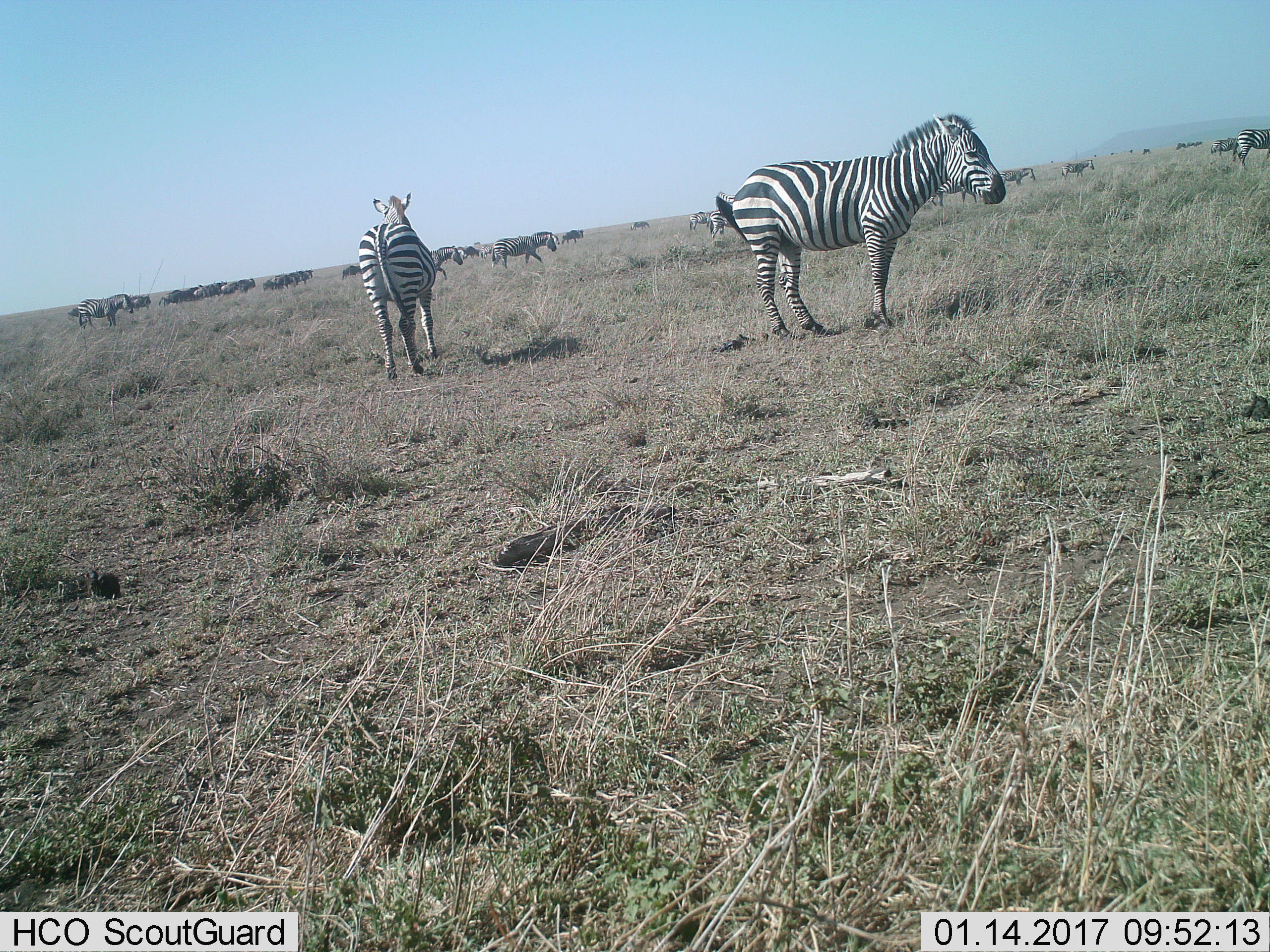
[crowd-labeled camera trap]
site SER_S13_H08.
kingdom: Animalia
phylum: Chordata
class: Mammalia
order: Perissodactyla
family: Equidae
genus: Equus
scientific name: Equus quagga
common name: plains zebra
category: zebraplains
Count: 11-50.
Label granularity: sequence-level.